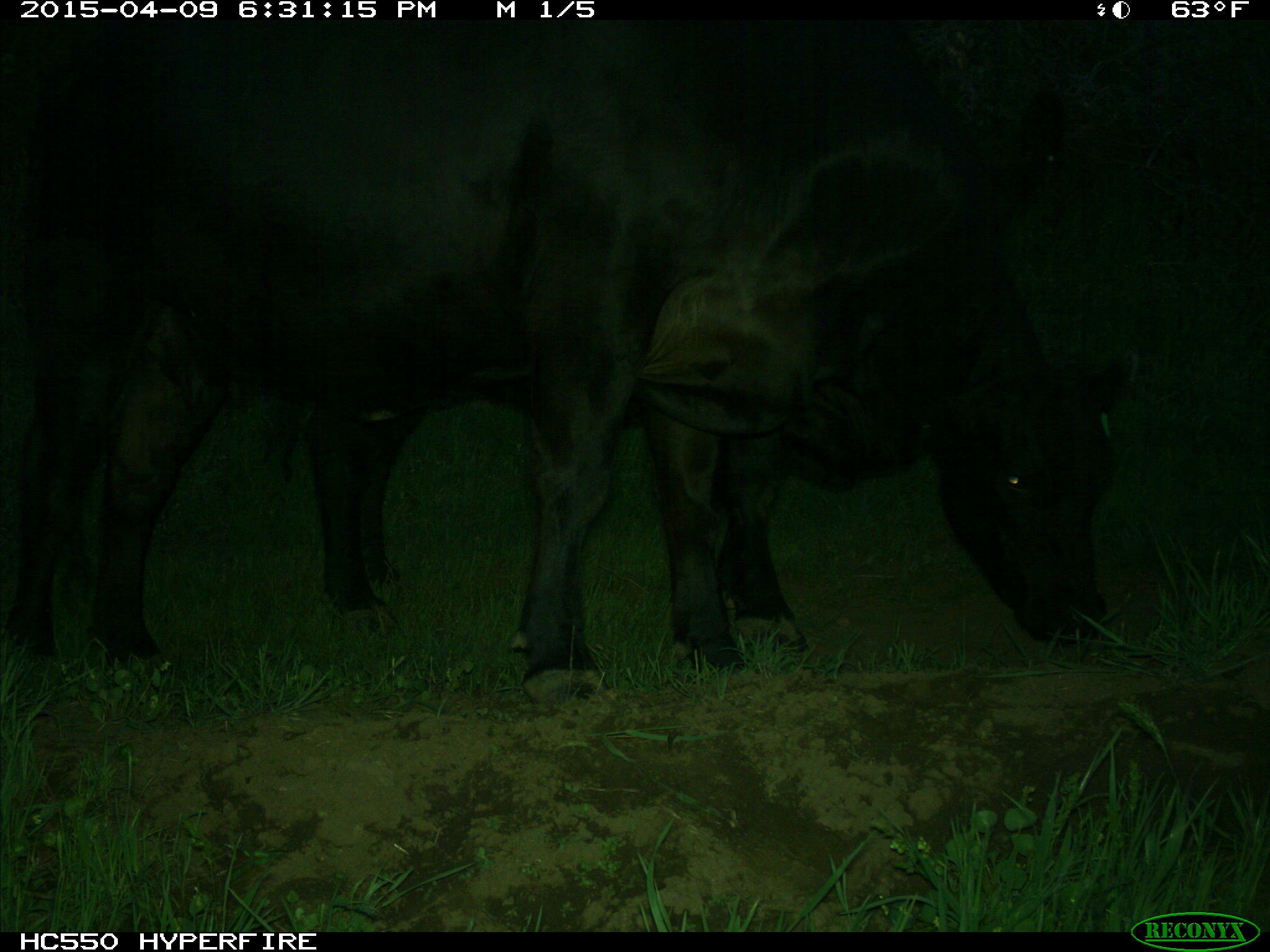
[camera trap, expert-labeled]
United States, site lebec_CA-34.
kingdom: Animalia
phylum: Chordata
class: Mammalia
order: Artiodactyla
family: Bovidae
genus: Bos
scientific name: Bos taurus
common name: domestic cow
Bos taurus (domestic cow).